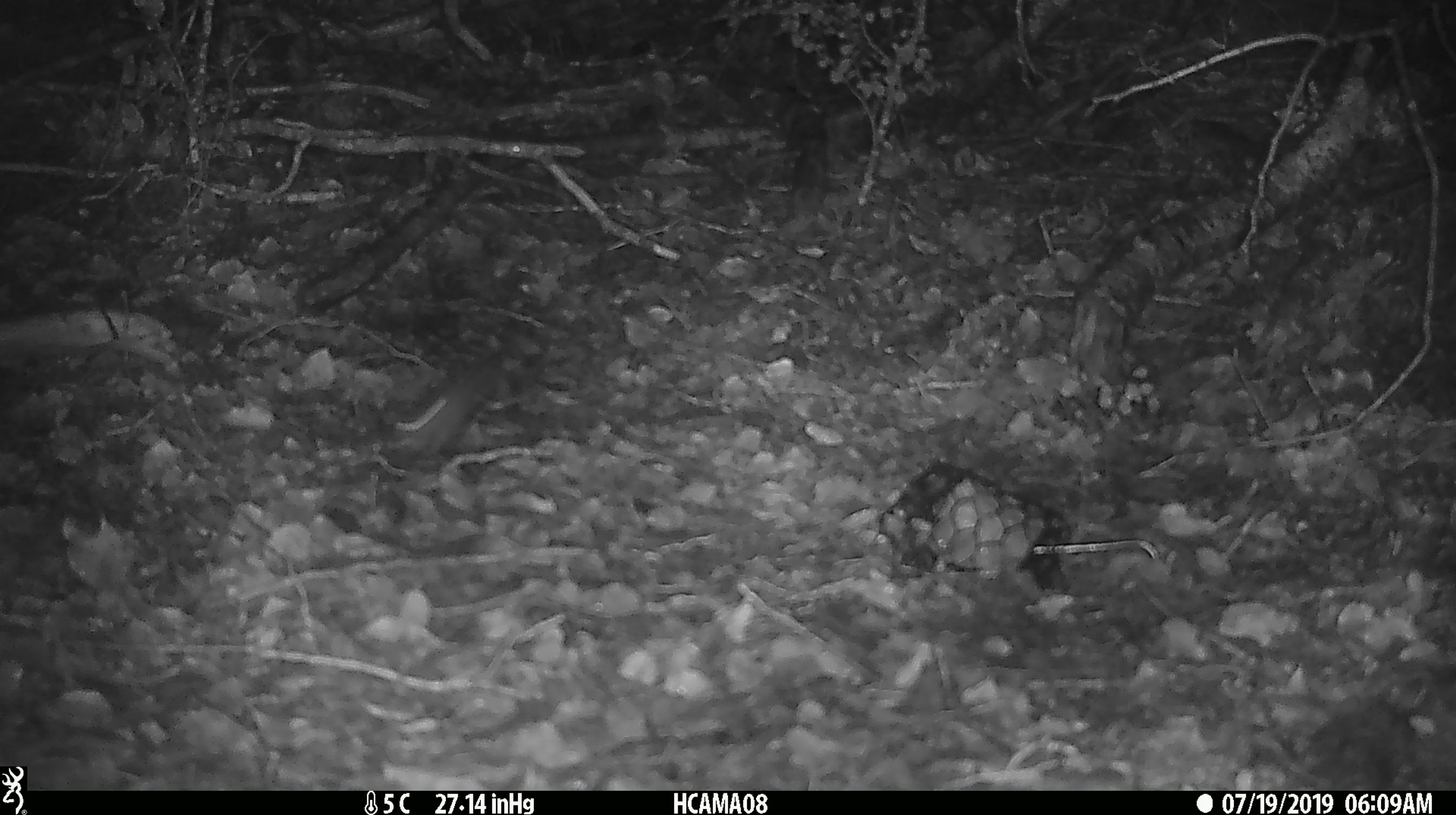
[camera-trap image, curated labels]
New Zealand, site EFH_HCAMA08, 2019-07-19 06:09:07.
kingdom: Animalia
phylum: Chordata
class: Mammalia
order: Rodentia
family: Muridae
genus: Mus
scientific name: Mus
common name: mouse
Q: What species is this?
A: Mouse (Mus).